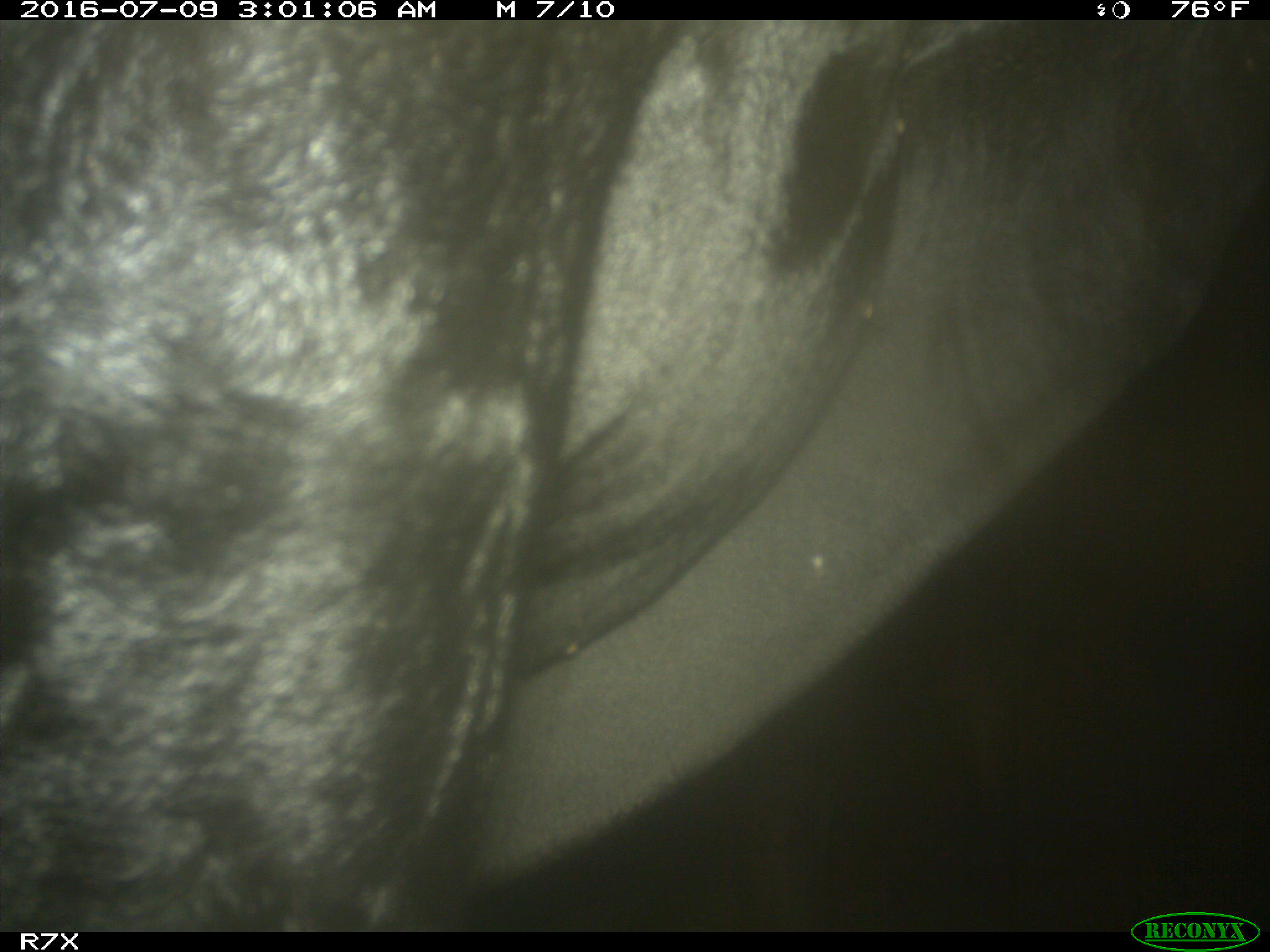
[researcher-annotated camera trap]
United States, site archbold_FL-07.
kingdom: Animalia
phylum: Chordata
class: Mammalia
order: Artiodactyla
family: Bovidae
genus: Bos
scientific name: Bos taurus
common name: domestic cow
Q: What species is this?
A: Bos taurus (domestic cow).